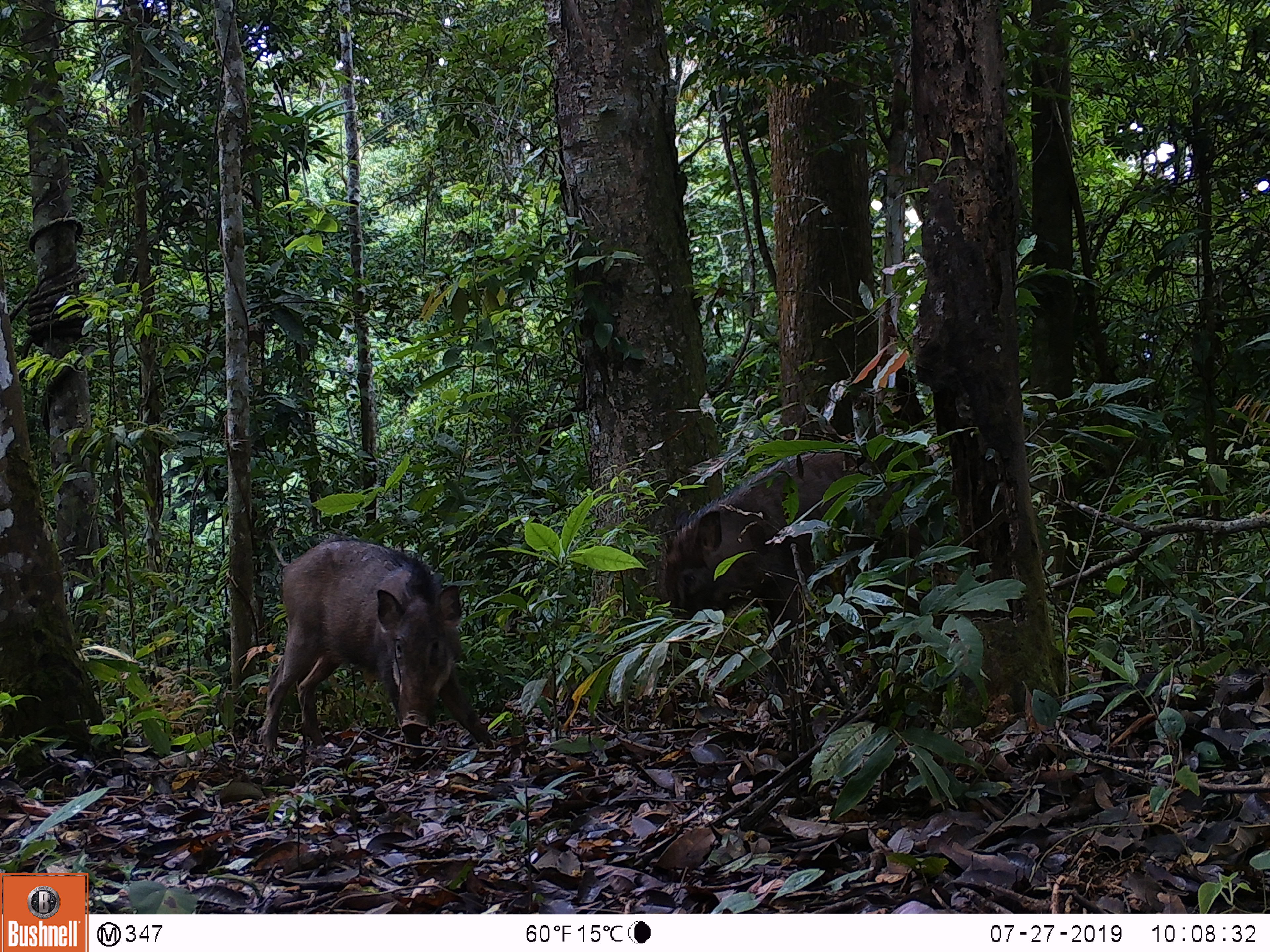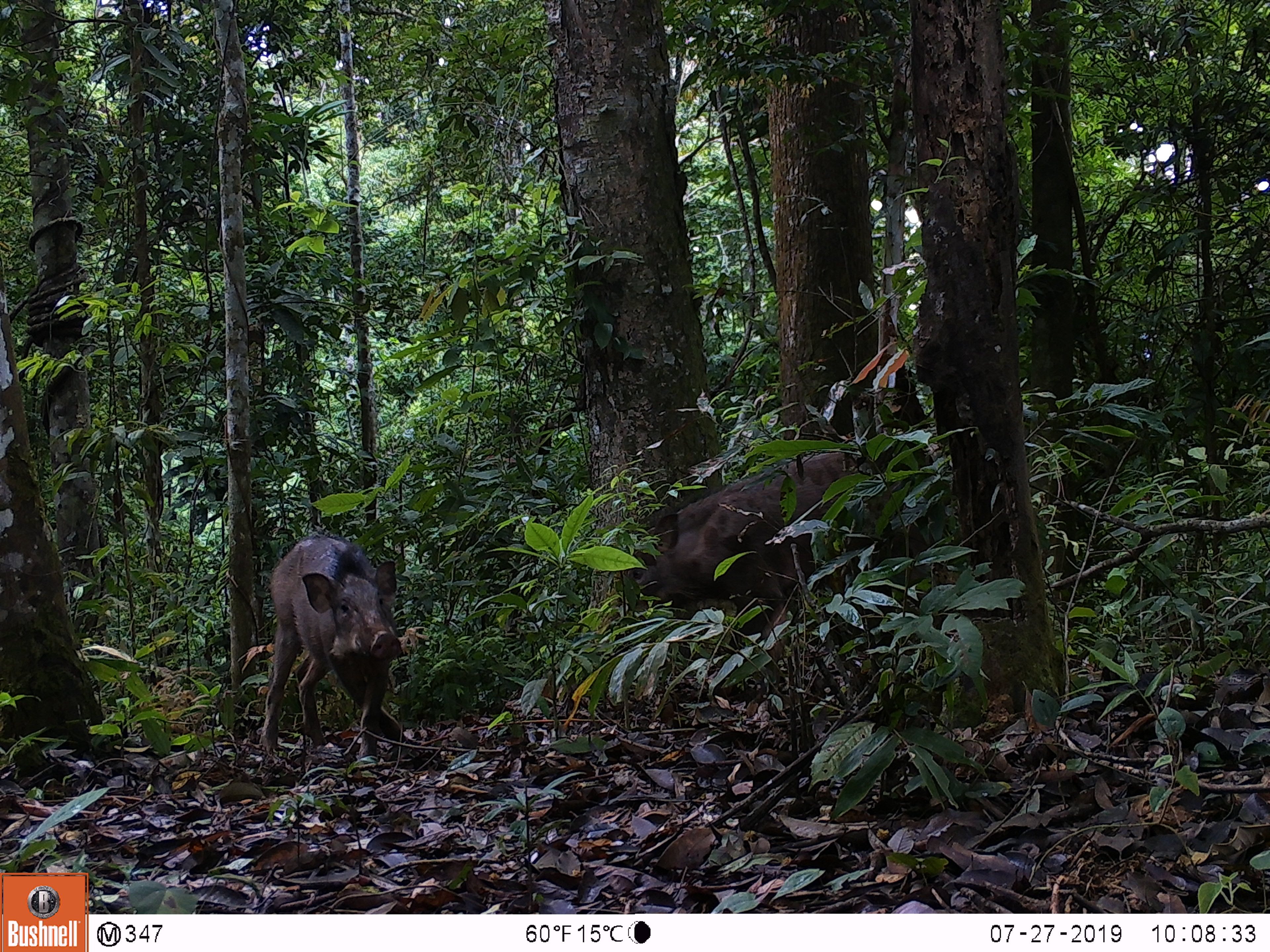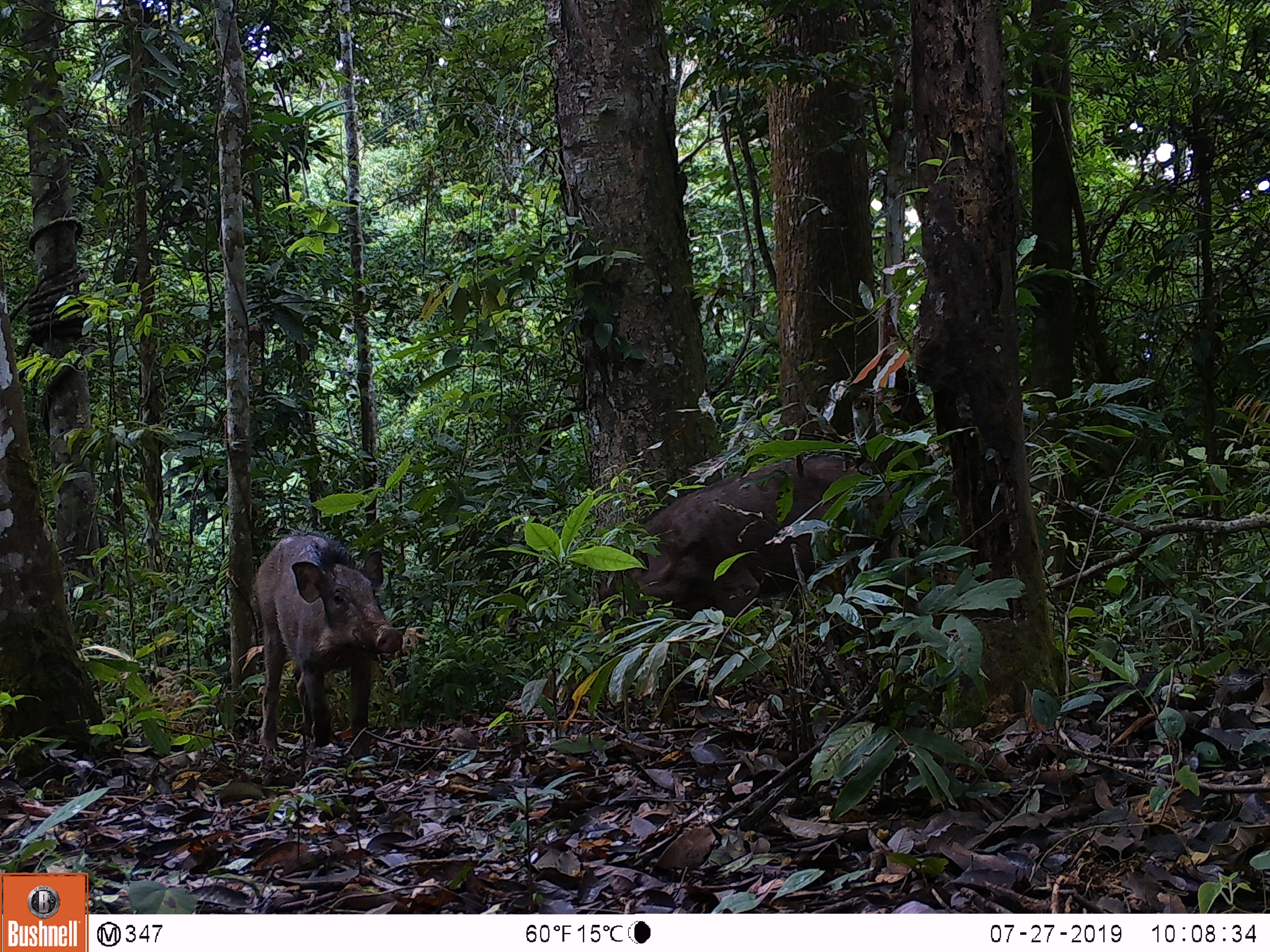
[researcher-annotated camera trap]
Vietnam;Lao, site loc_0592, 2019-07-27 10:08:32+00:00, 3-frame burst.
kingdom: Animalia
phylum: Chordata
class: Mammalia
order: Artiodactyla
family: Suidae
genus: Sus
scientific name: Sus scrofa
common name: eurasian wild pig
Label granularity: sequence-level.